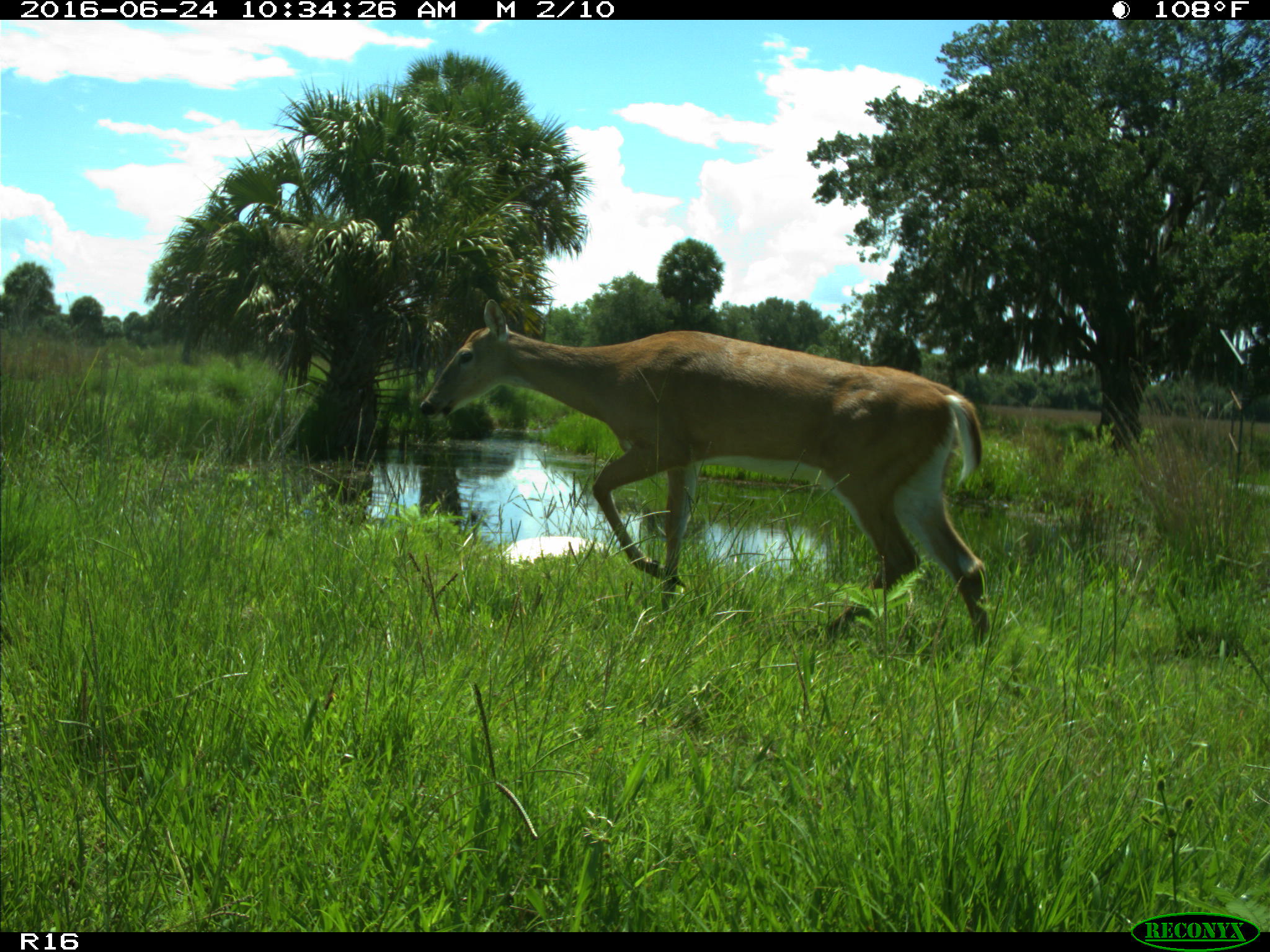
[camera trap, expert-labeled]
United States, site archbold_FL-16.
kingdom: Animalia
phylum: Chordata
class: Mammalia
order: Artiodactyla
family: Cervidae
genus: Odocoileus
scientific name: Odocoileus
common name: deer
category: unidentified deer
Unidentified deer (deer) (Odocoileus).